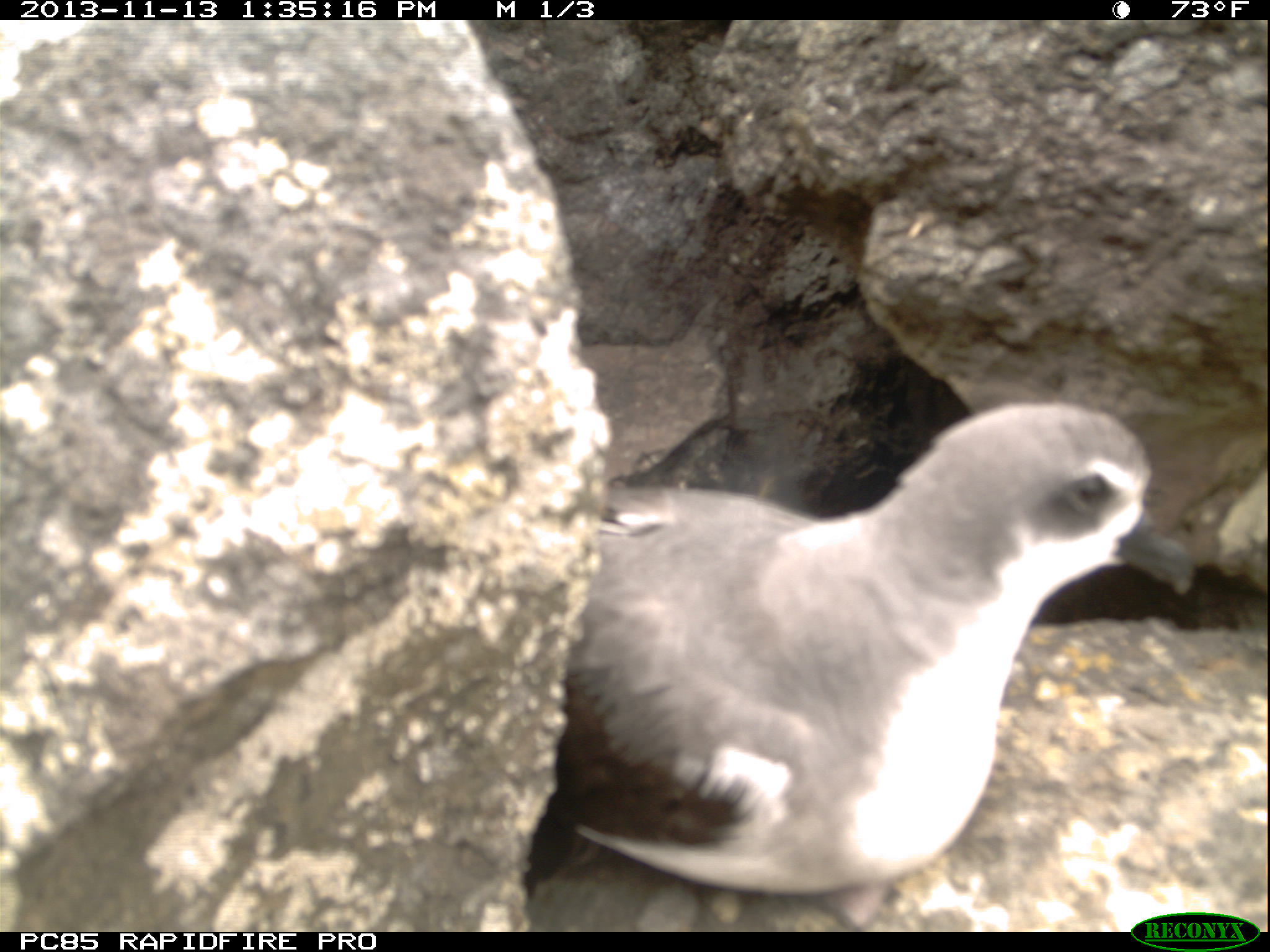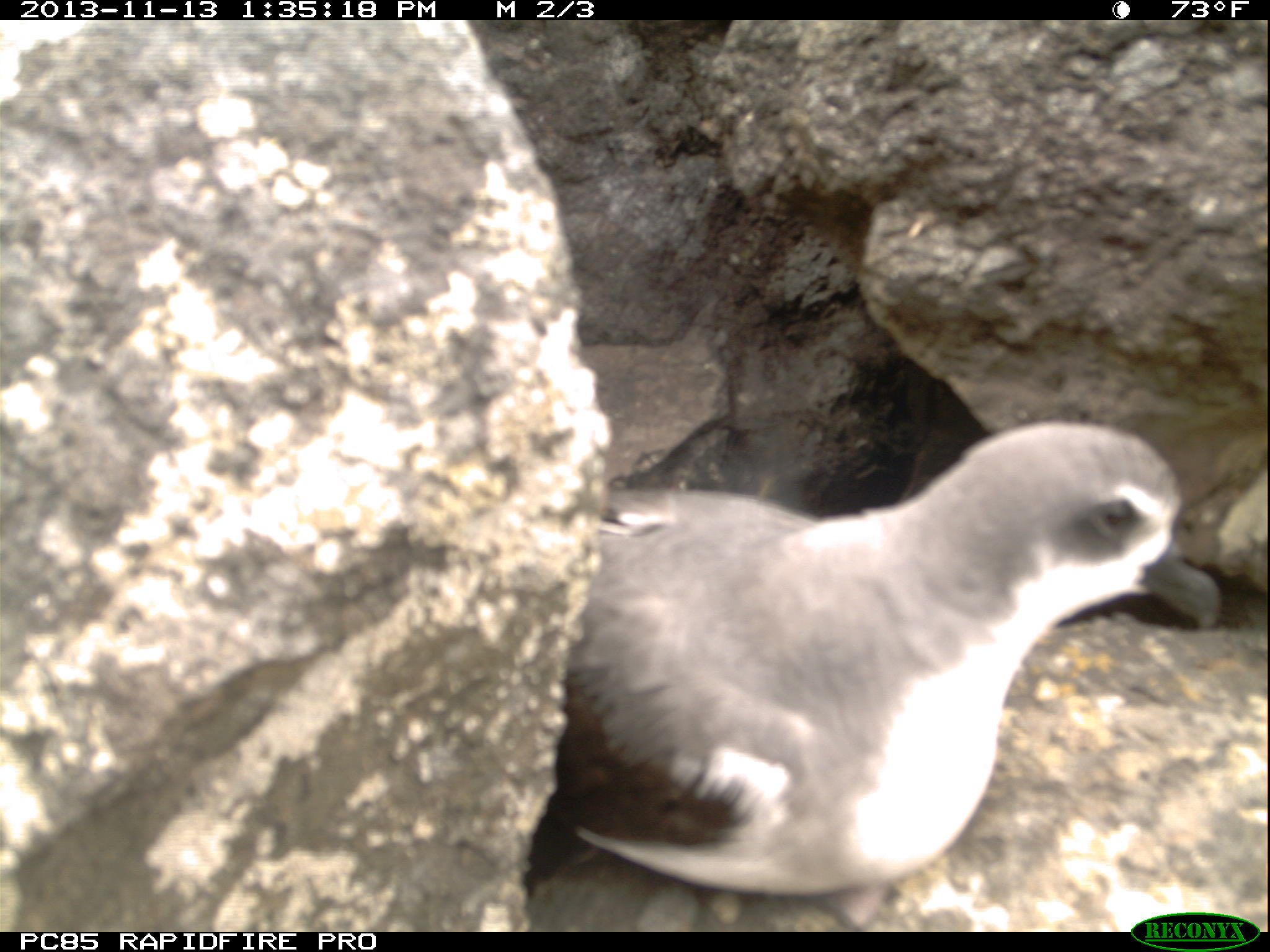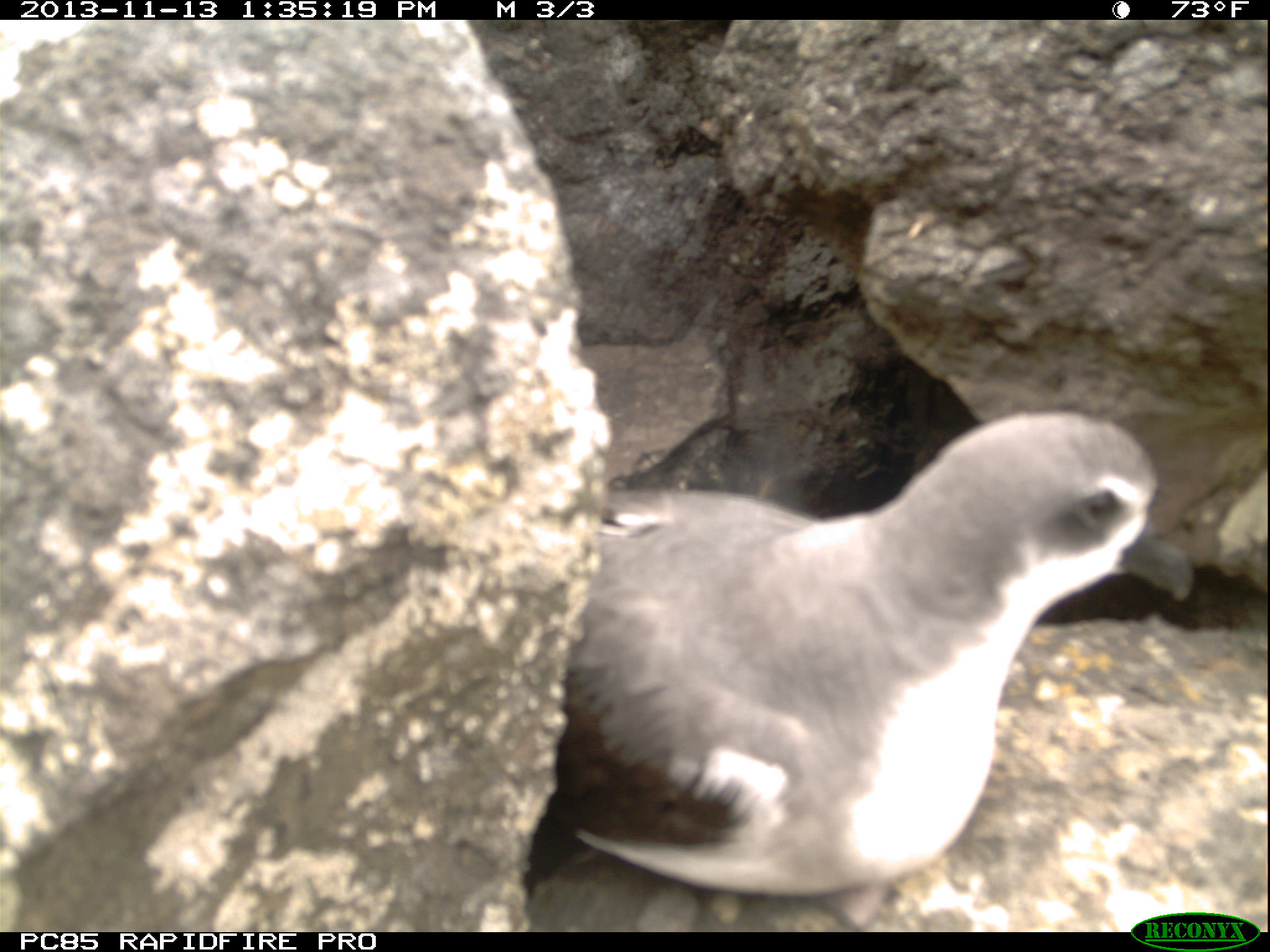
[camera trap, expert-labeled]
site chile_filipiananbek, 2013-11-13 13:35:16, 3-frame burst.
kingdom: Animalia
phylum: Chordata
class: Aves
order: Procellariiformes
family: Procellariidae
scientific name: Procellariidae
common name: petrel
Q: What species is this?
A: Petrel (Procellariidae).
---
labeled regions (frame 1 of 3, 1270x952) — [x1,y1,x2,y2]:
petrel: [512,392,1202,932]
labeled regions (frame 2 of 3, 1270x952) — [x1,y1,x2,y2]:
petrel: [512,415,1230,924]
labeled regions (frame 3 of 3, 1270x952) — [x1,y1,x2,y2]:
petrel: [514,405,1203,930]